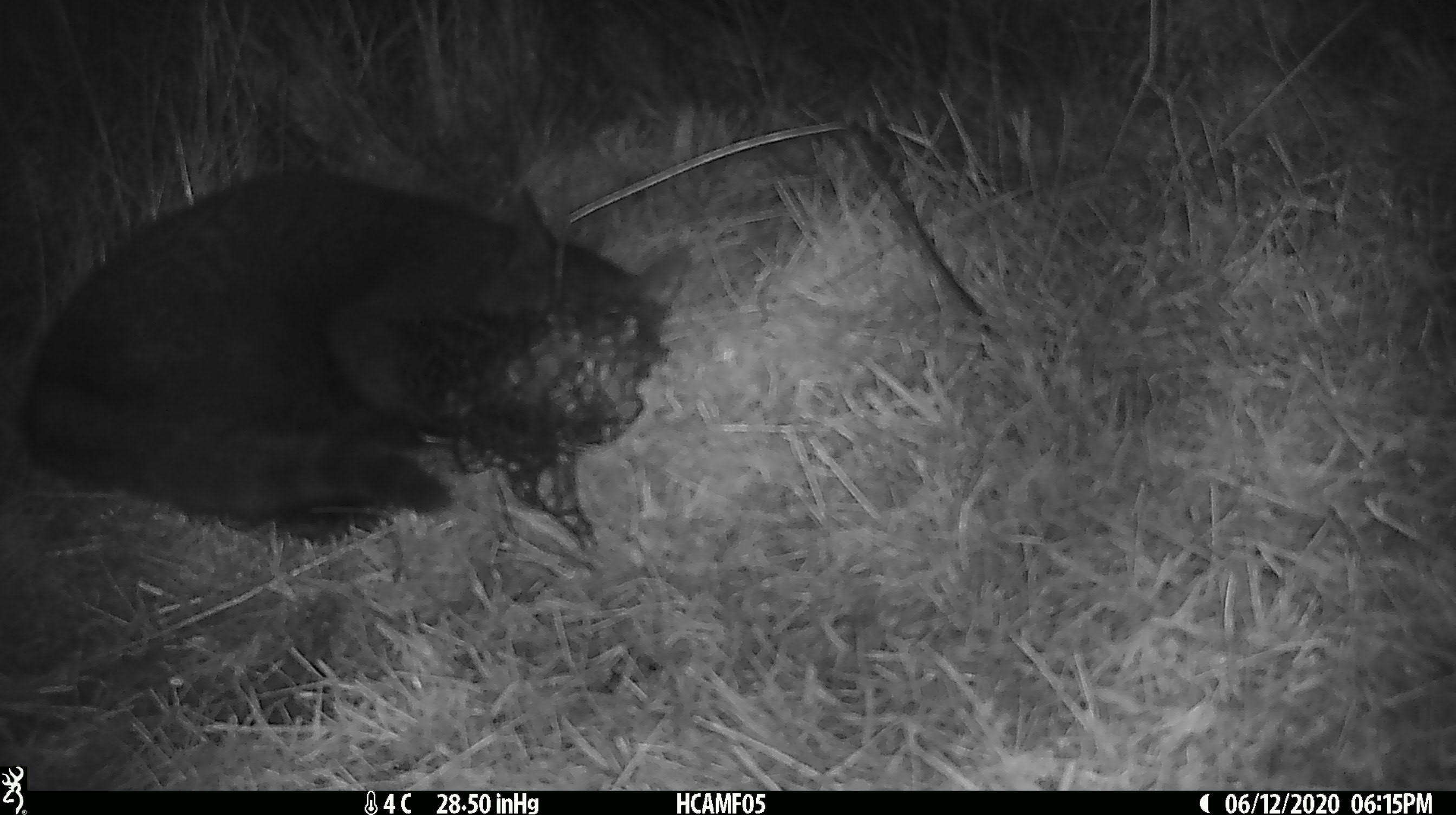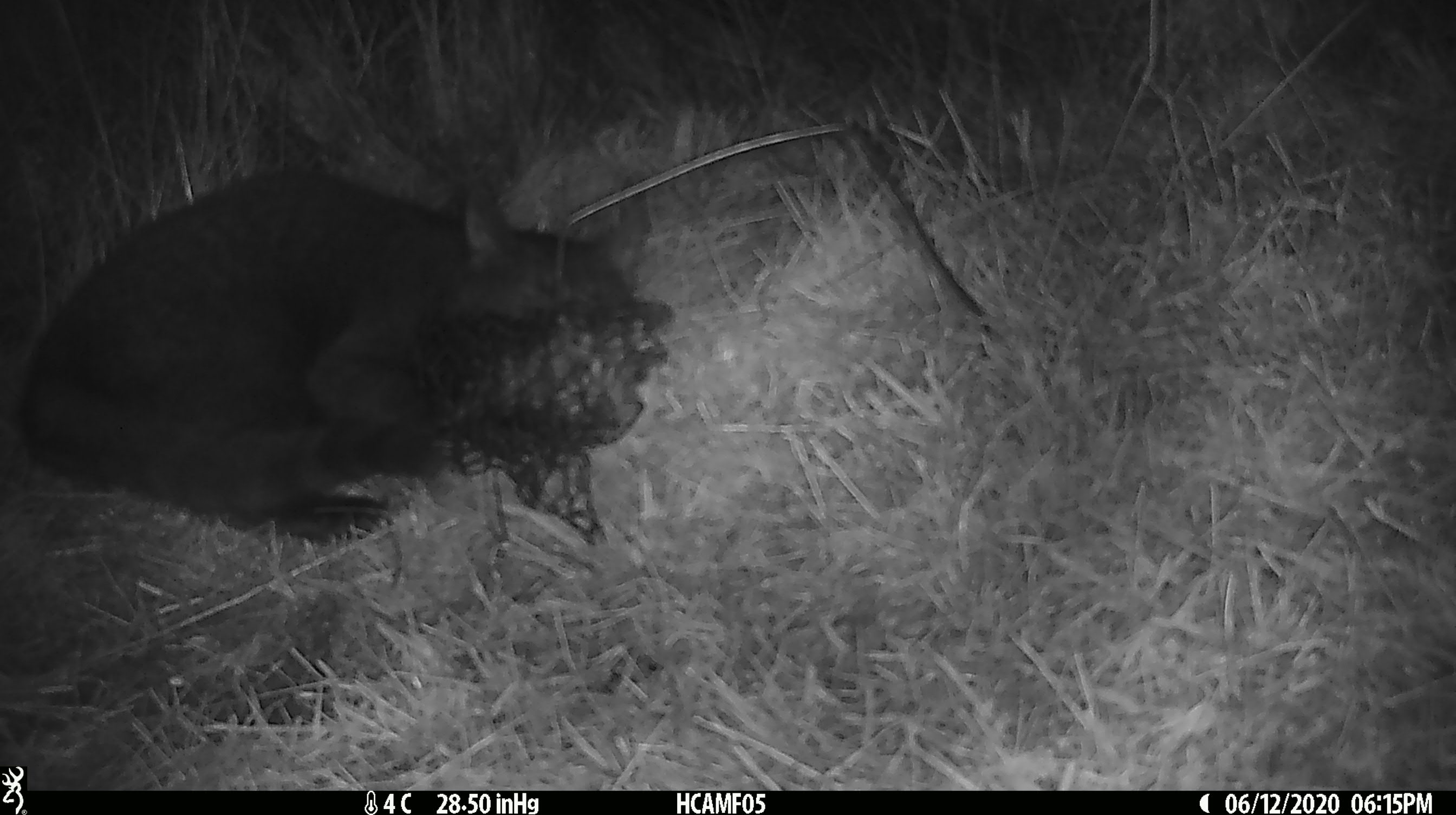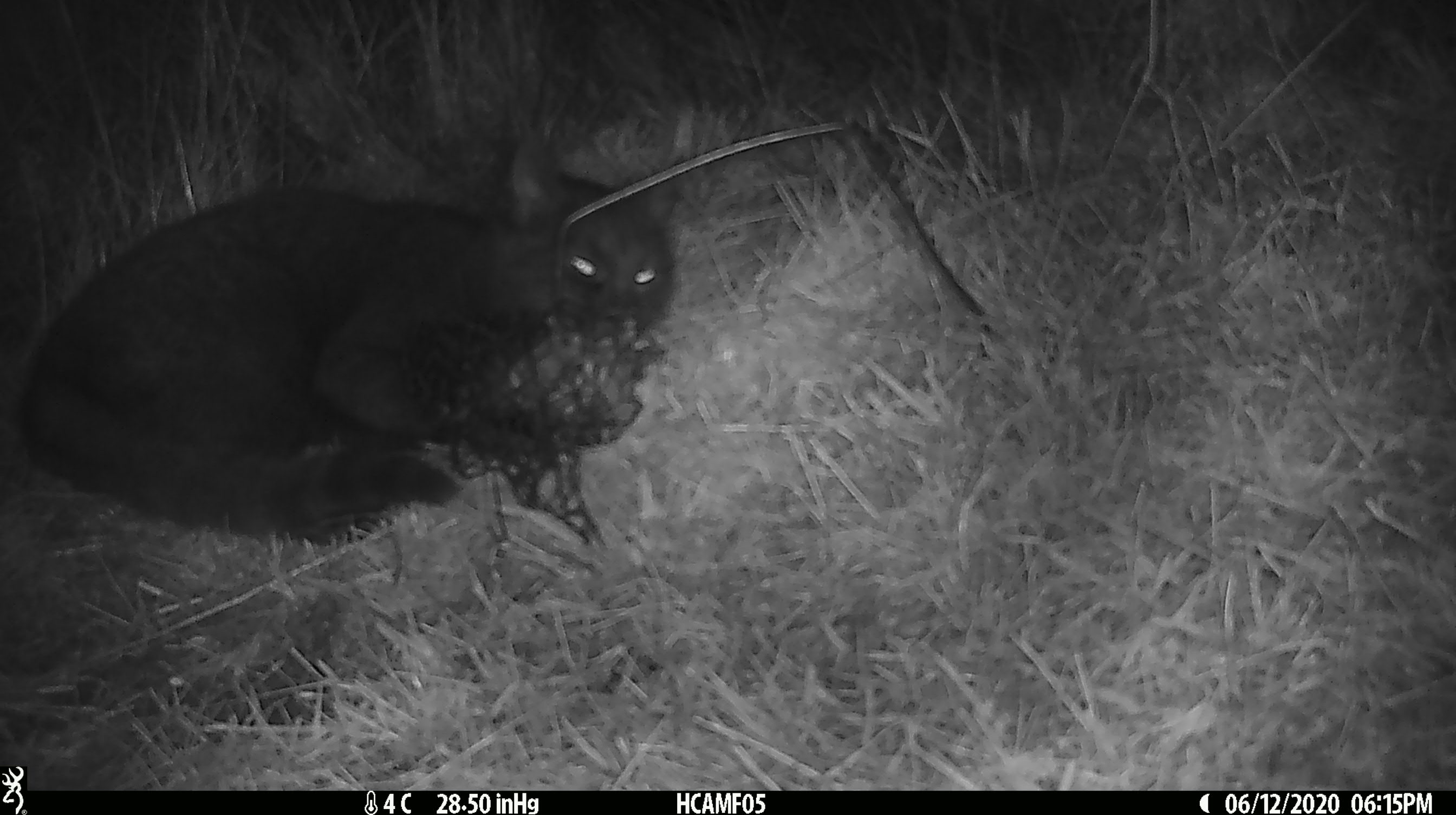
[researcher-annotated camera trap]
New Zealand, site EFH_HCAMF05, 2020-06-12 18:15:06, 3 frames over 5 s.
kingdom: Animalia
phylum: Chordata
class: Mammalia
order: Carnivora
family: Felidae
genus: Felis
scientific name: Felis catus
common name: domestic cat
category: cat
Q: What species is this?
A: Cat (domestic cat) (Felis catus).